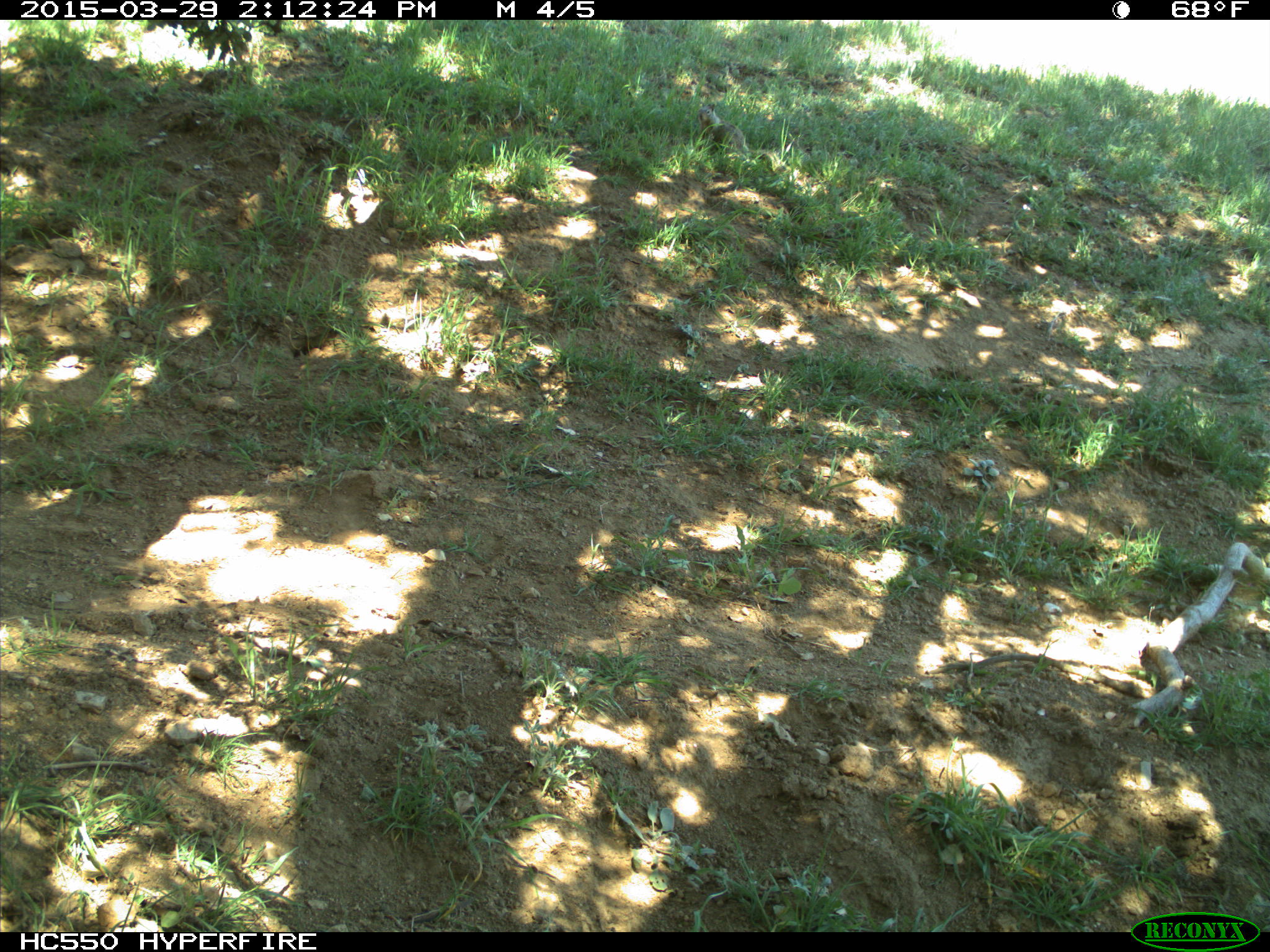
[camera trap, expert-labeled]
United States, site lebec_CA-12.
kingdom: Animalia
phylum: Chordata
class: Mammalia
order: Rodentia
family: Sciuridae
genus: Otospermophilus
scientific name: Otospermophilus beecheyi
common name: california ground squirrel